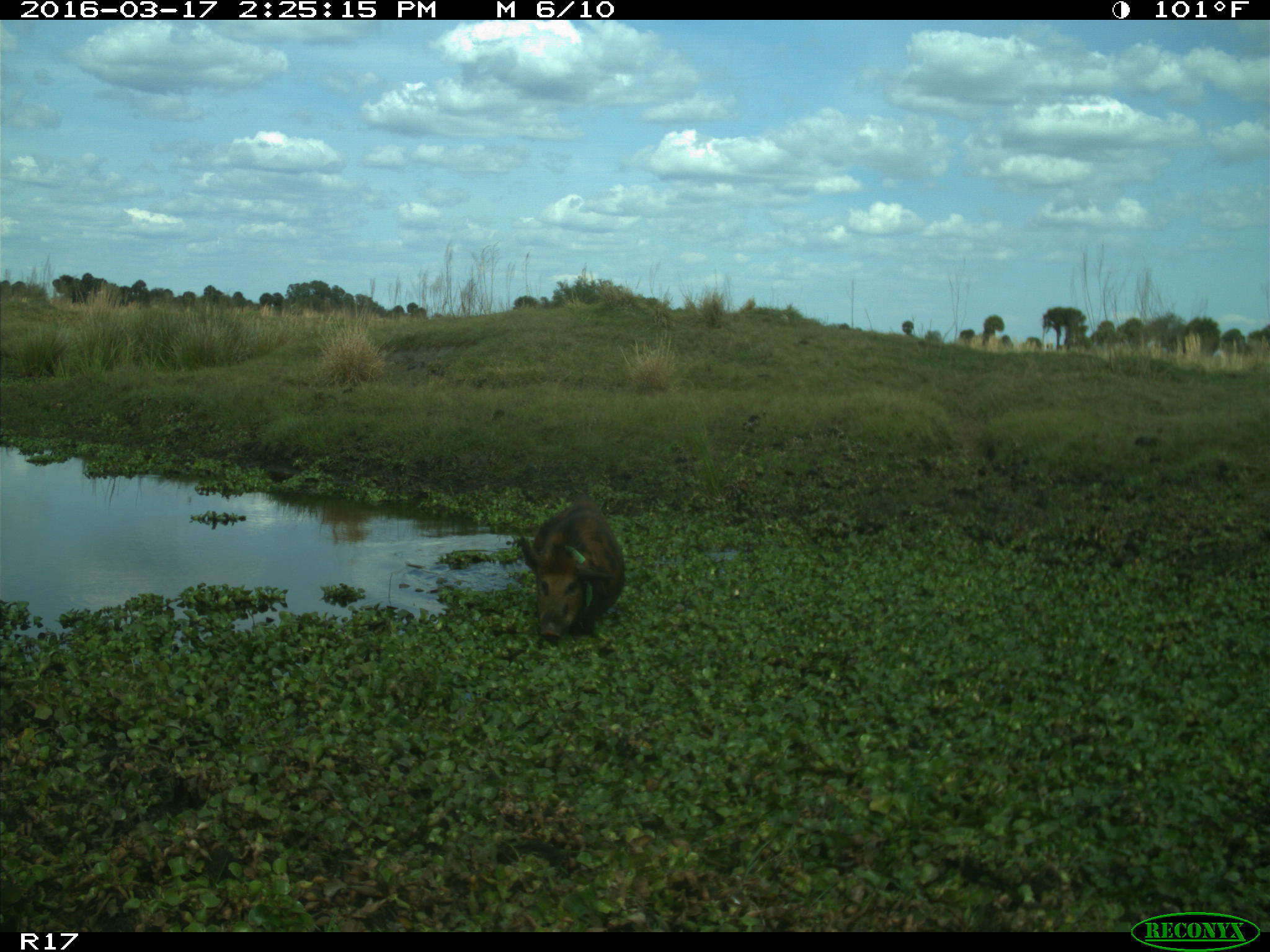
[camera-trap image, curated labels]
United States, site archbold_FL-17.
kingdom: Animalia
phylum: Chordata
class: Mammalia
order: Artiodactyla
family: Suidae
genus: Sus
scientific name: Sus scrofa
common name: wild boar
Sus scrofa (wild boar).